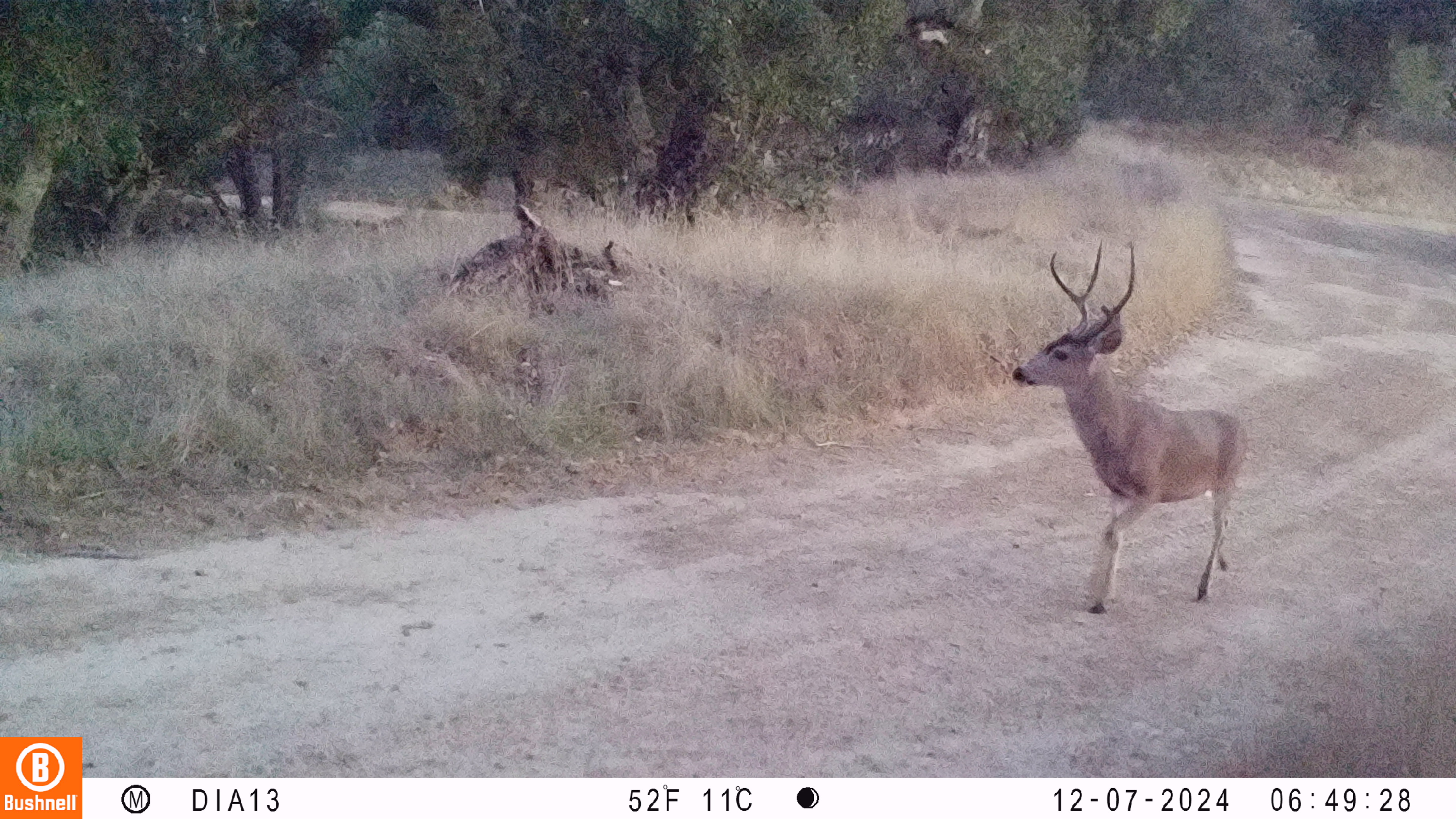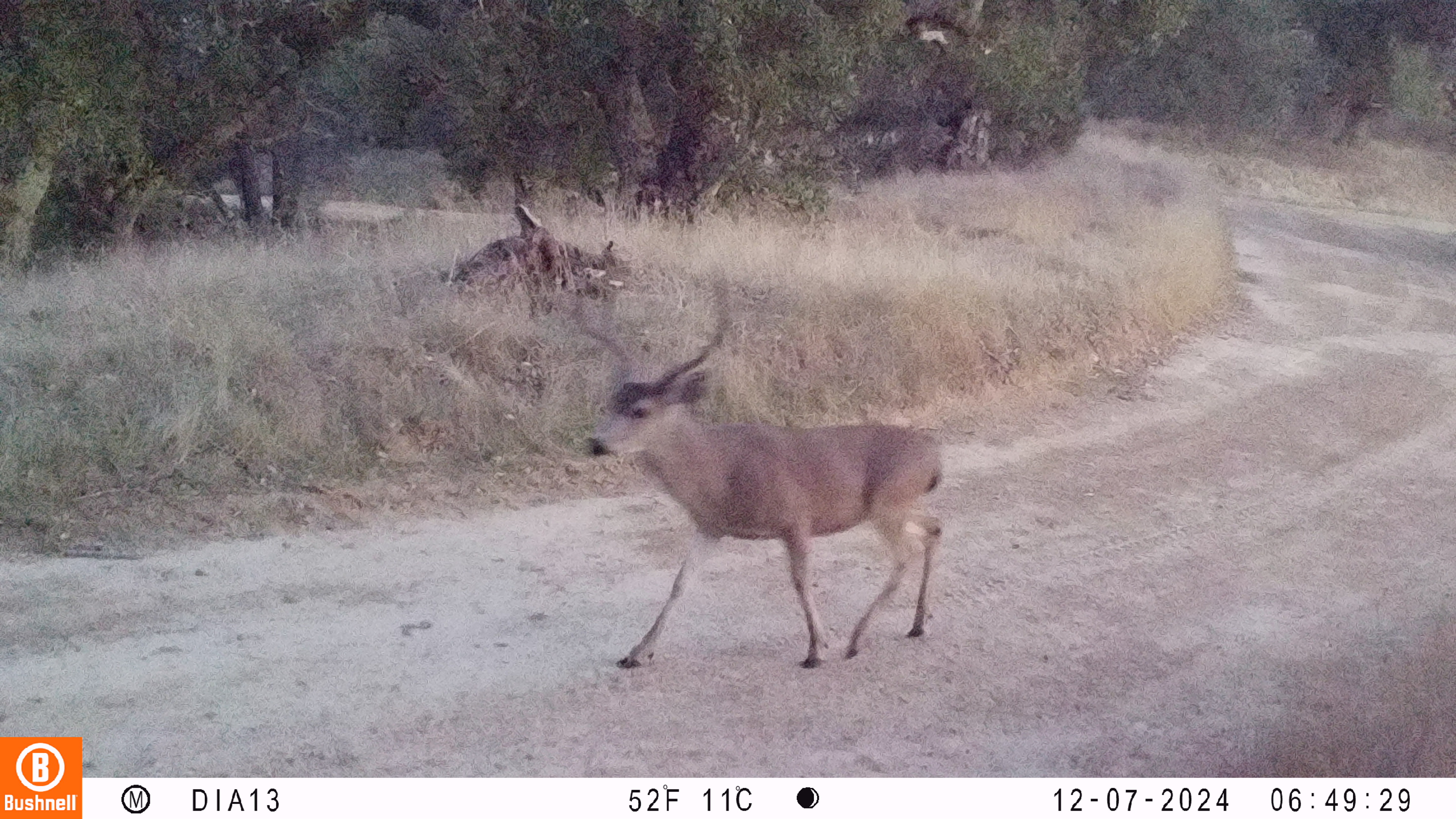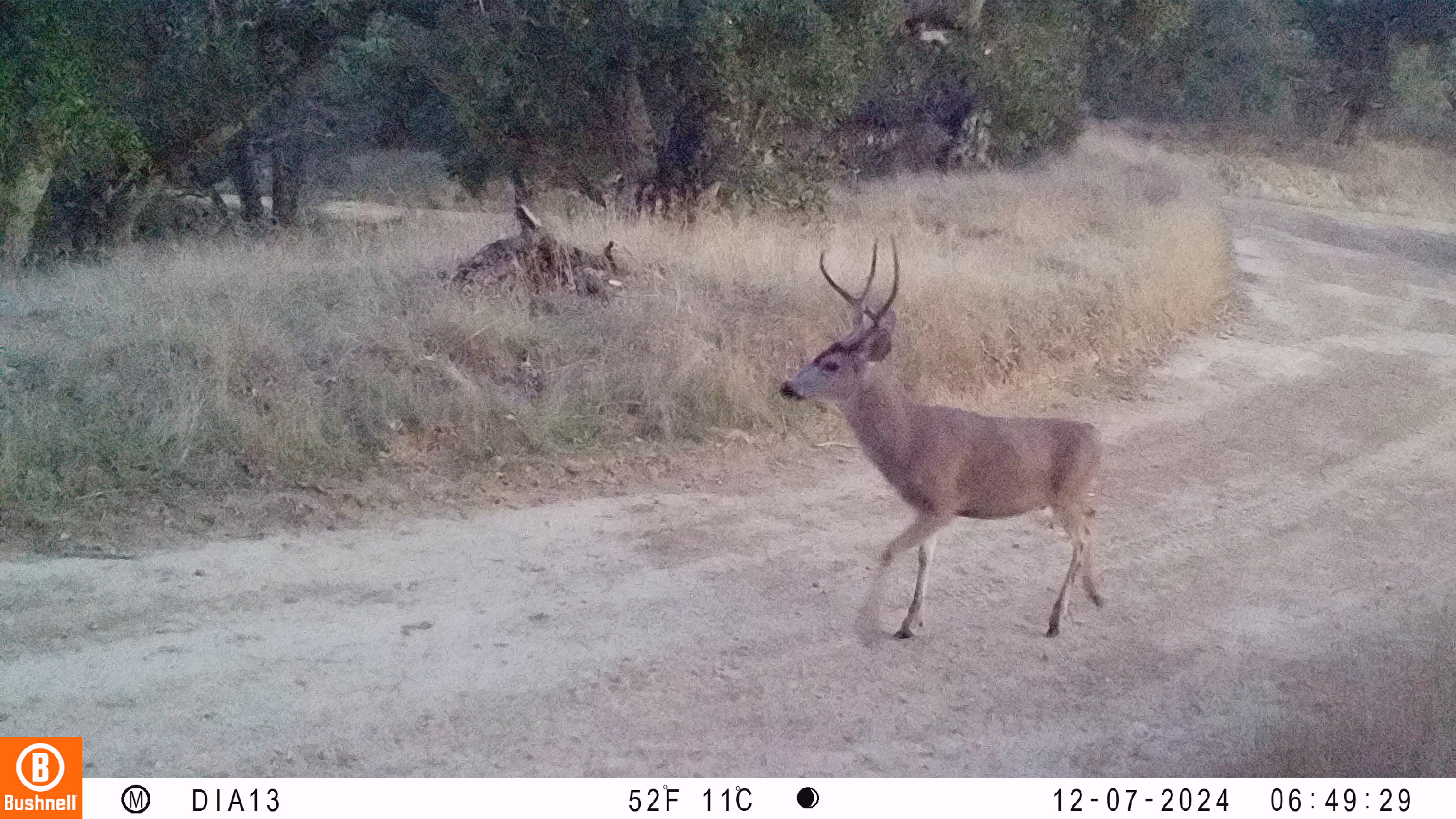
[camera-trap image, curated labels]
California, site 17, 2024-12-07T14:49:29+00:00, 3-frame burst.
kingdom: Animalia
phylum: Chordata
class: Mammalia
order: Artiodactyla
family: Cervidae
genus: Odocoileus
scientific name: Odocoileus hemionus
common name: mule deer